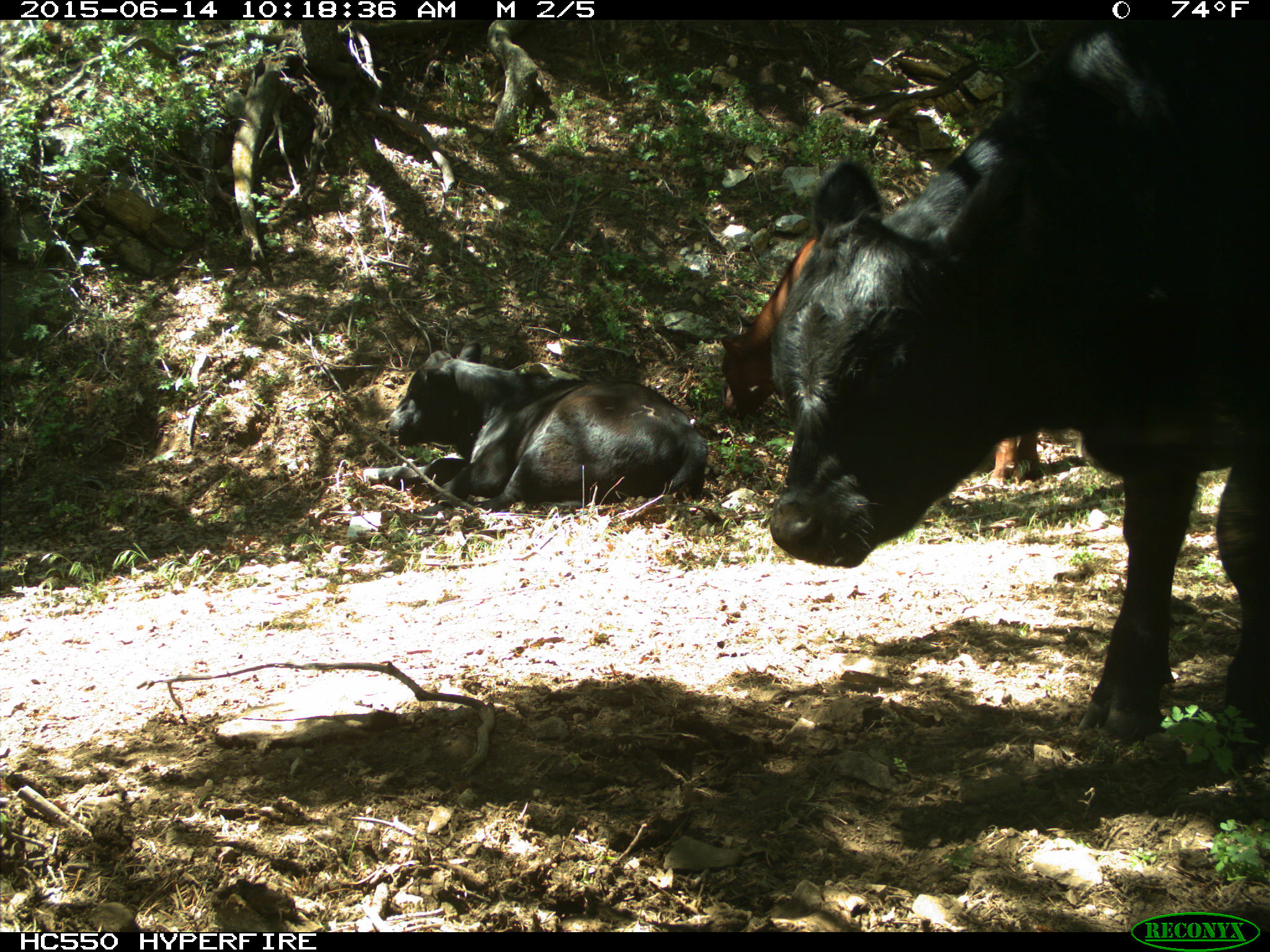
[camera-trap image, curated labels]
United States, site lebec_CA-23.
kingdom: Animalia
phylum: Chordata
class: Mammalia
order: Artiodactyla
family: Bovidae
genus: Bos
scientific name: Bos taurus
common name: domestic cow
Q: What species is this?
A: Bos taurus (domestic cow).